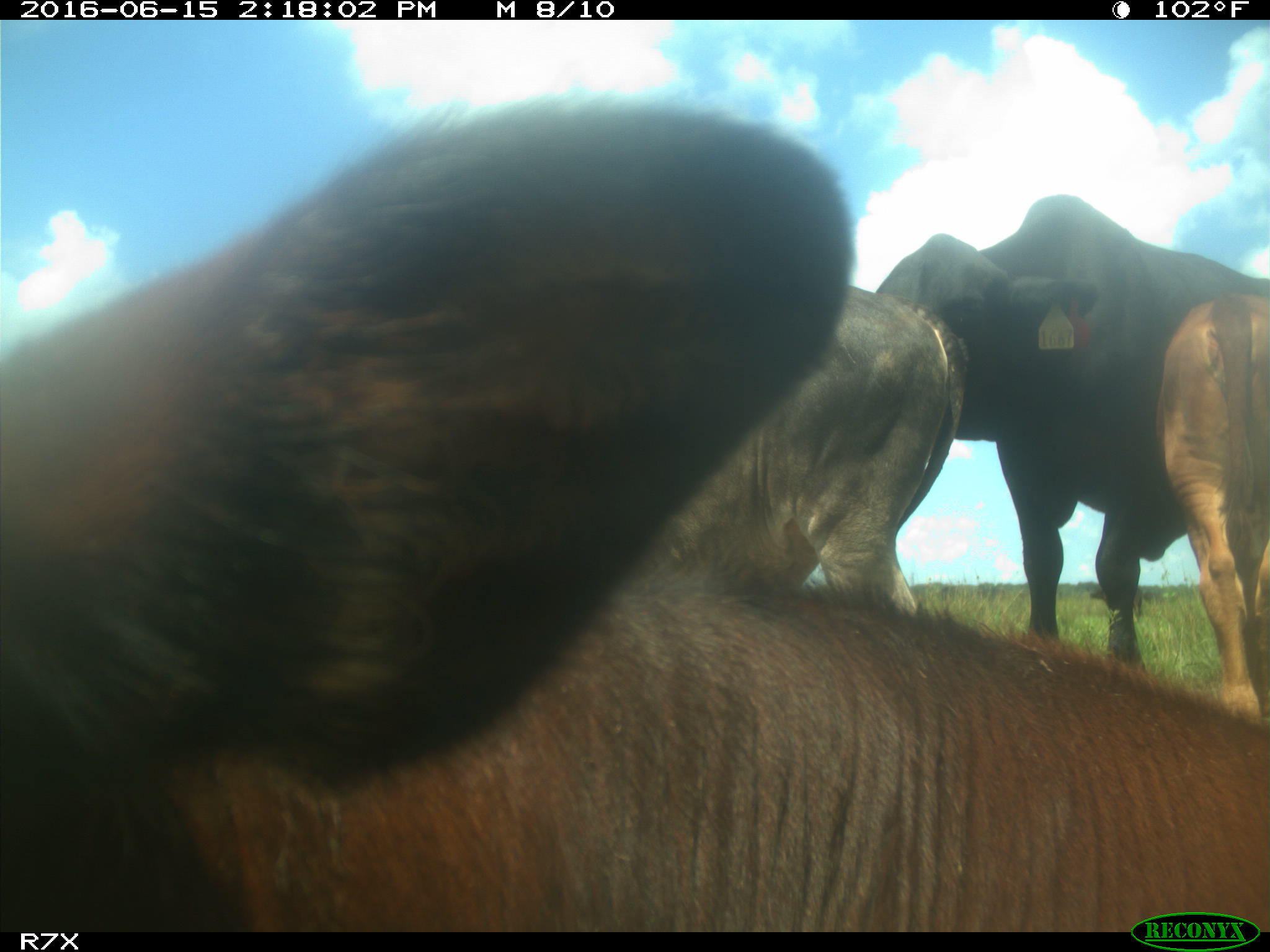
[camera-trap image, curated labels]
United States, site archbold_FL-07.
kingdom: Animalia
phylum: Chordata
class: Mammalia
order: Artiodactyla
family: Bovidae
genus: Bos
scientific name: Bos taurus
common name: domestic cow